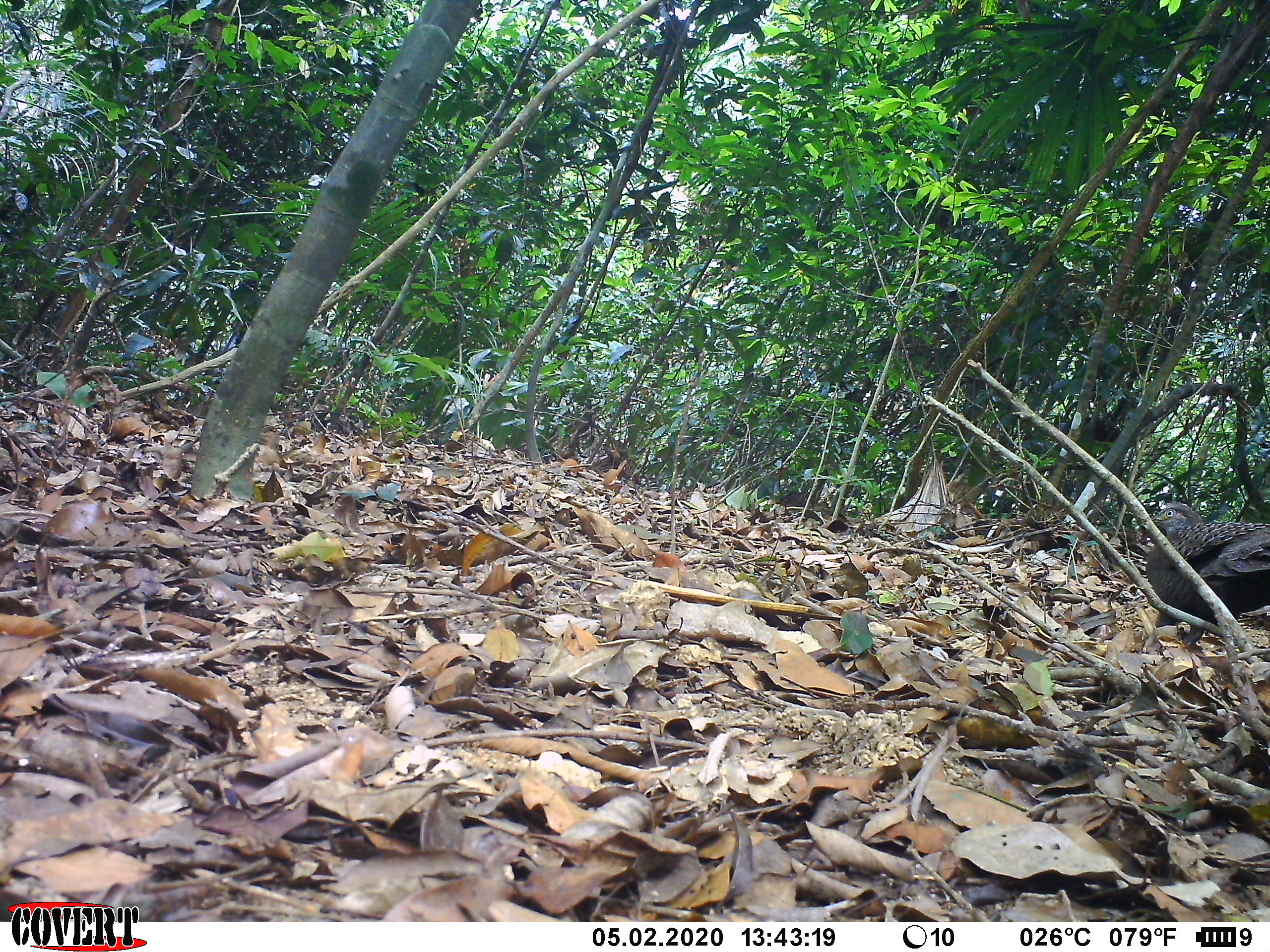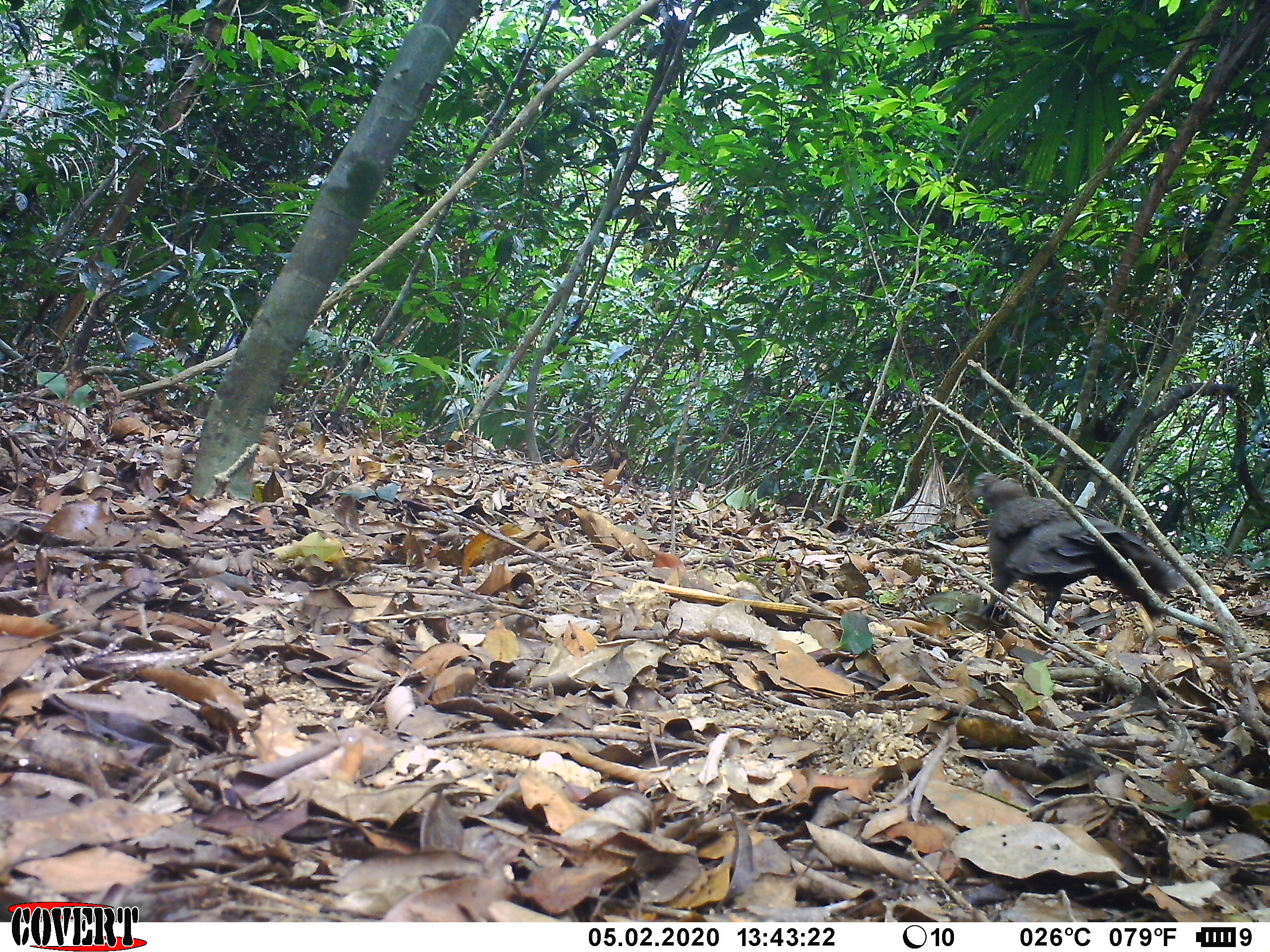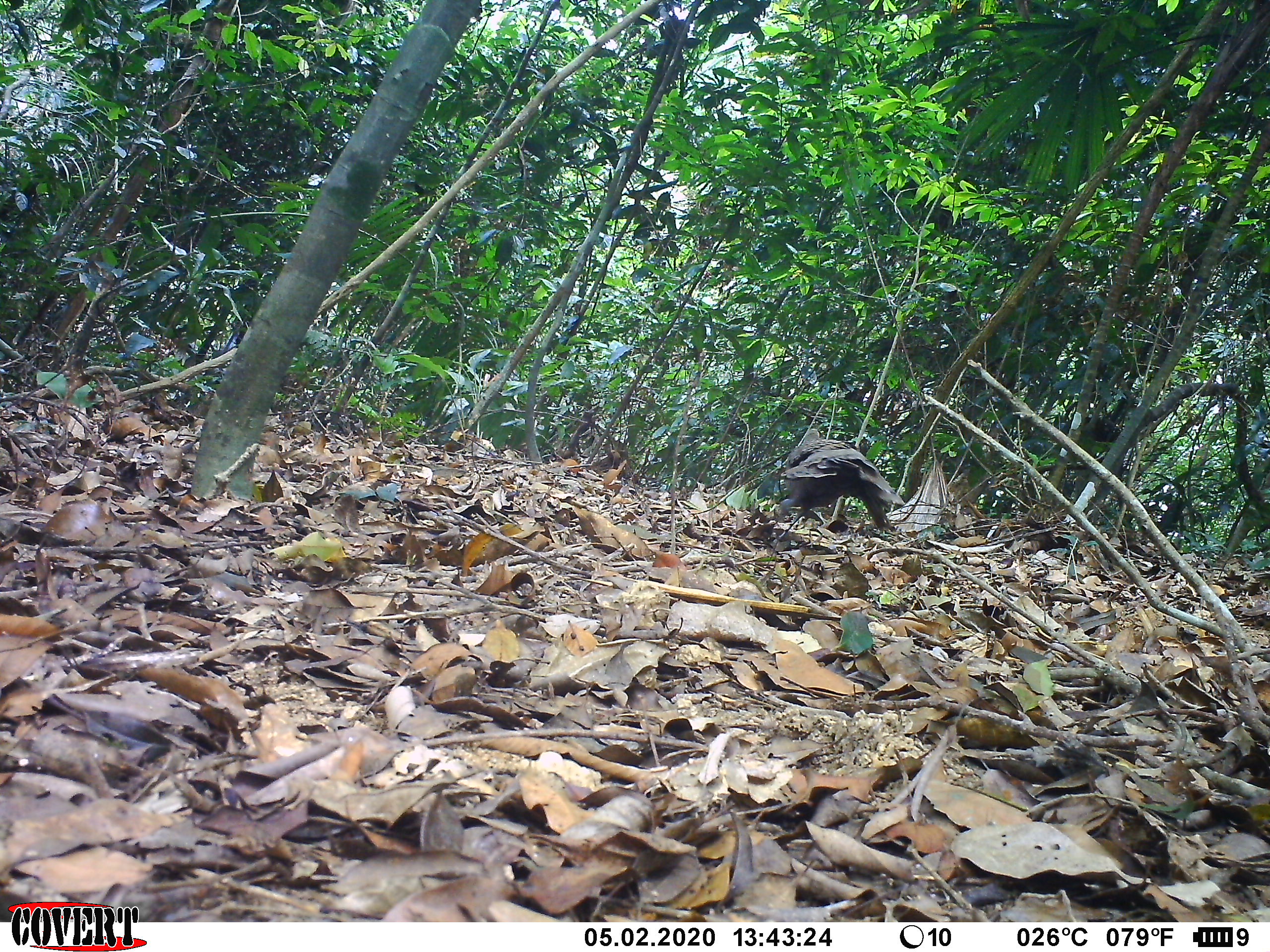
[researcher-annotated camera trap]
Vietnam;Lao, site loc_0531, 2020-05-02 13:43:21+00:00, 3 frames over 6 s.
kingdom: Animalia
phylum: Chordata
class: Aves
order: Galliformes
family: Phasianidae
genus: Polyplectron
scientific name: Polyplectron bicalcaratum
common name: gray peacock-pheasant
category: grey peacock pheasant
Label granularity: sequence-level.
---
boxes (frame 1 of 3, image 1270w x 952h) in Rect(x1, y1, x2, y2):
grey peacock pheasant: Rect(1145, 501, 1270, 649)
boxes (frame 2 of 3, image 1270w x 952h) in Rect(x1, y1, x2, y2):
grey peacock pheasant: Rect(957, 471, 1190, 634)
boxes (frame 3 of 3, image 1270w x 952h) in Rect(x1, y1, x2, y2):
grey peacock pheasant: Rect(769, 428, 905, 546)